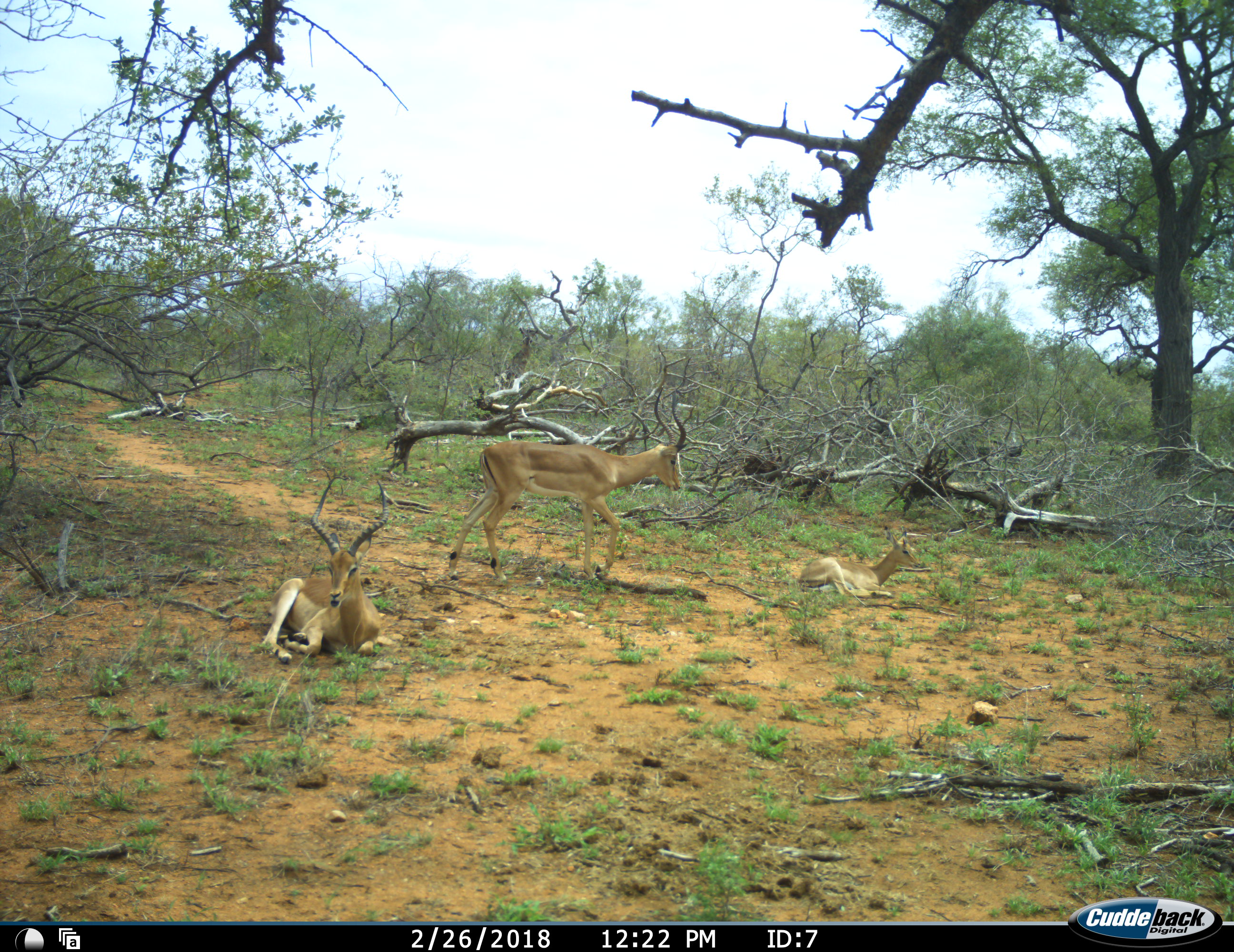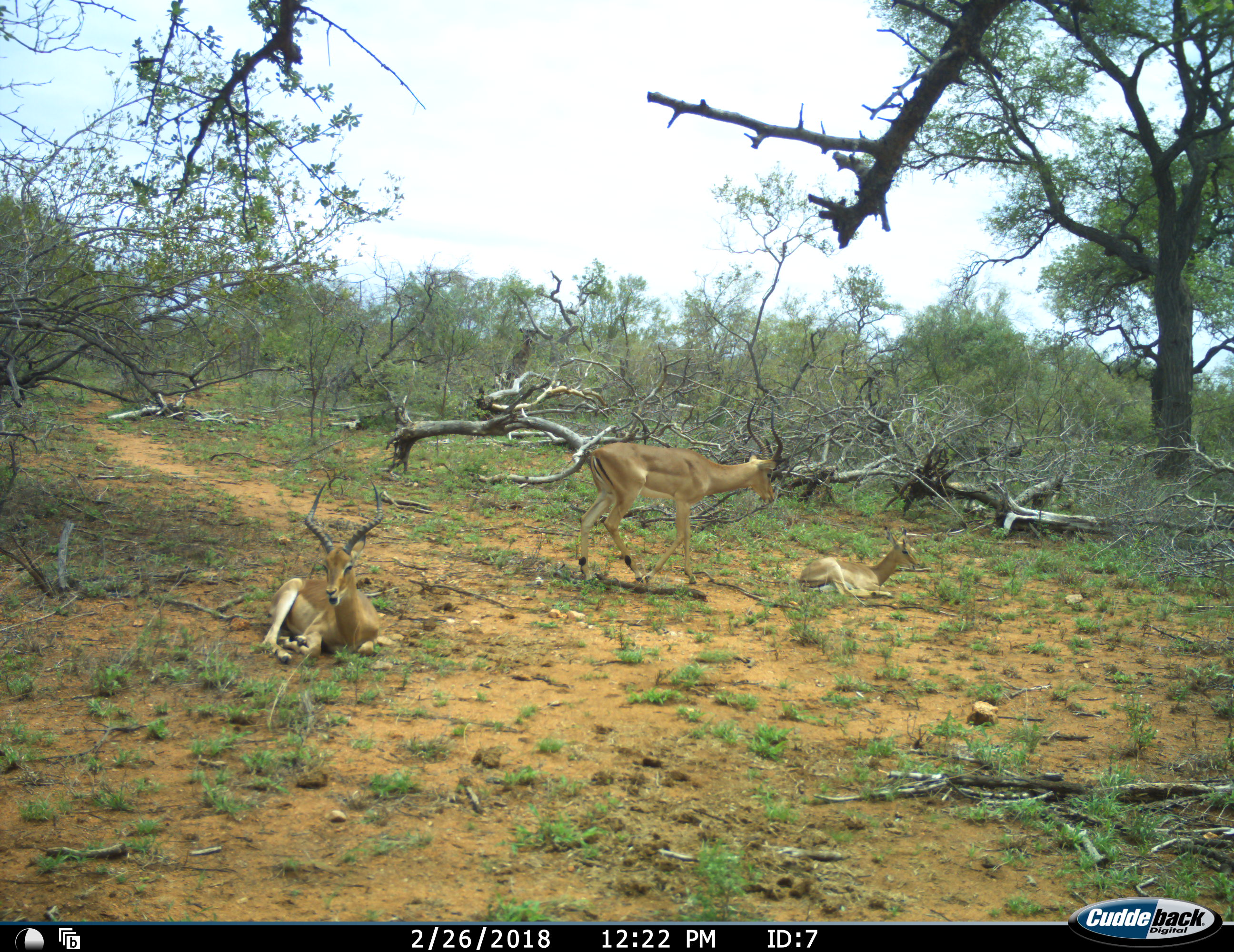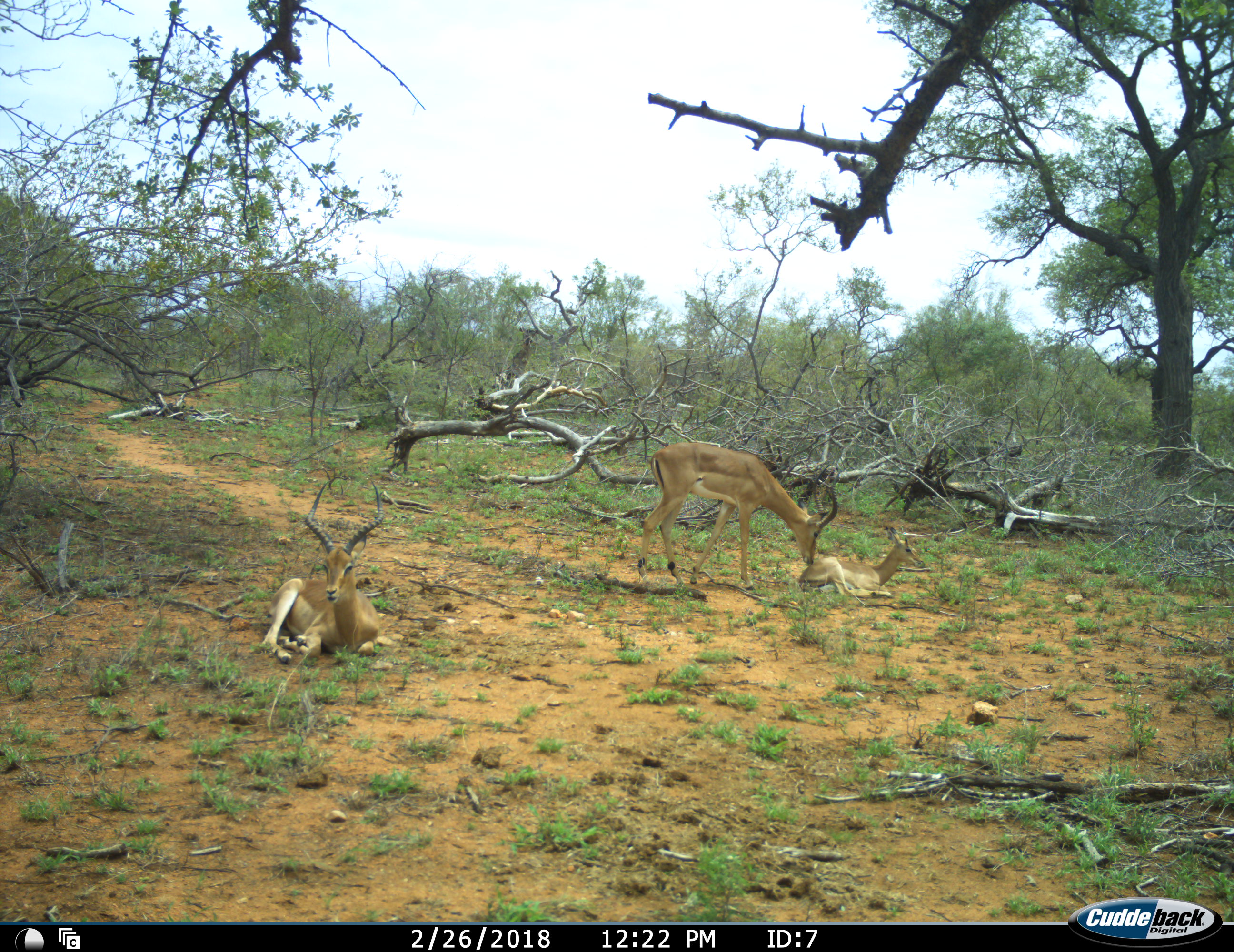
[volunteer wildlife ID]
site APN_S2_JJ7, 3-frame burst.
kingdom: Animalia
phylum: Chordata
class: Mammalia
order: Artiodactyla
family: Bovidae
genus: Aepyceros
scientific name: Aepyceros melampus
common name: impala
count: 3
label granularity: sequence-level